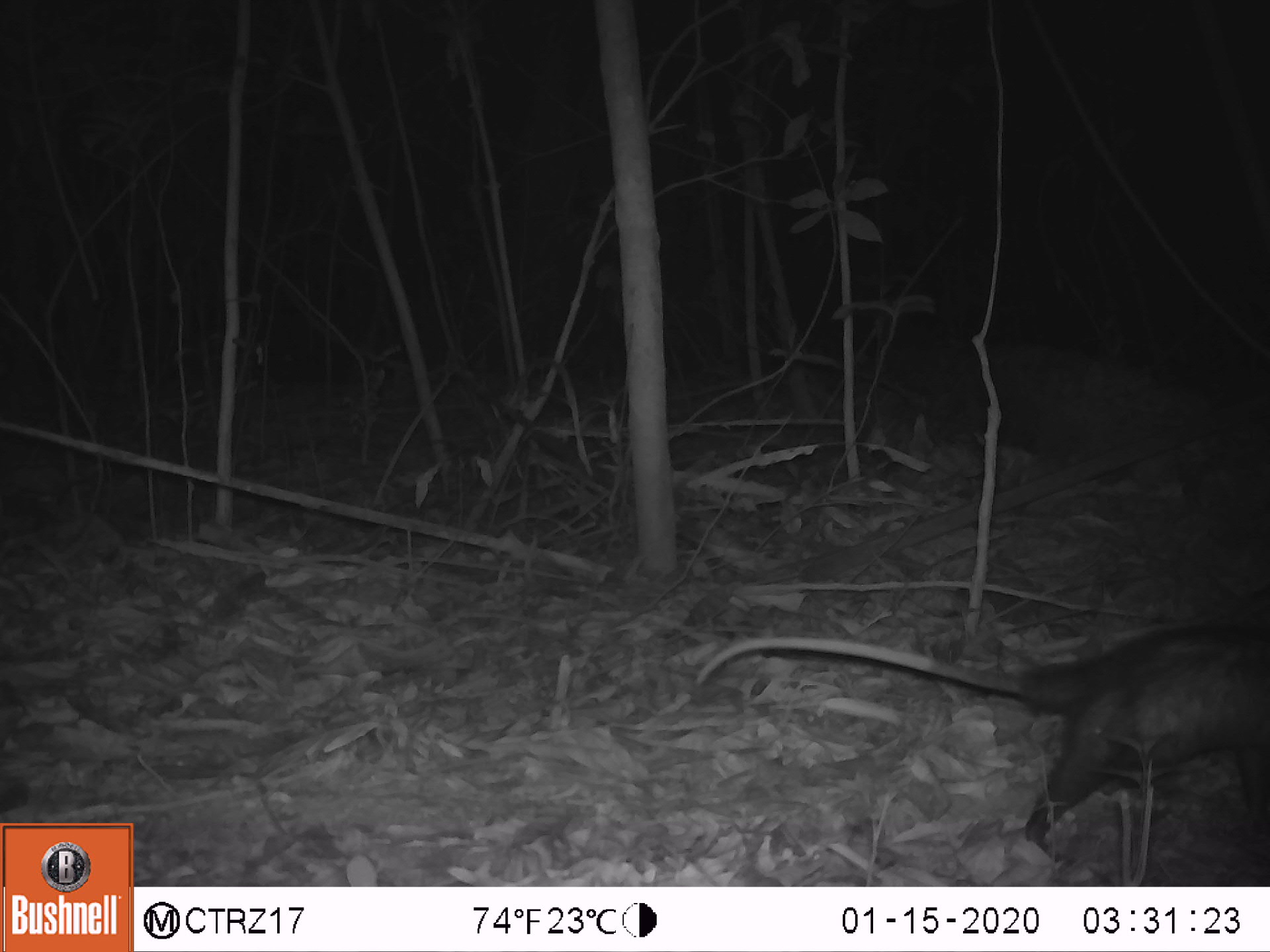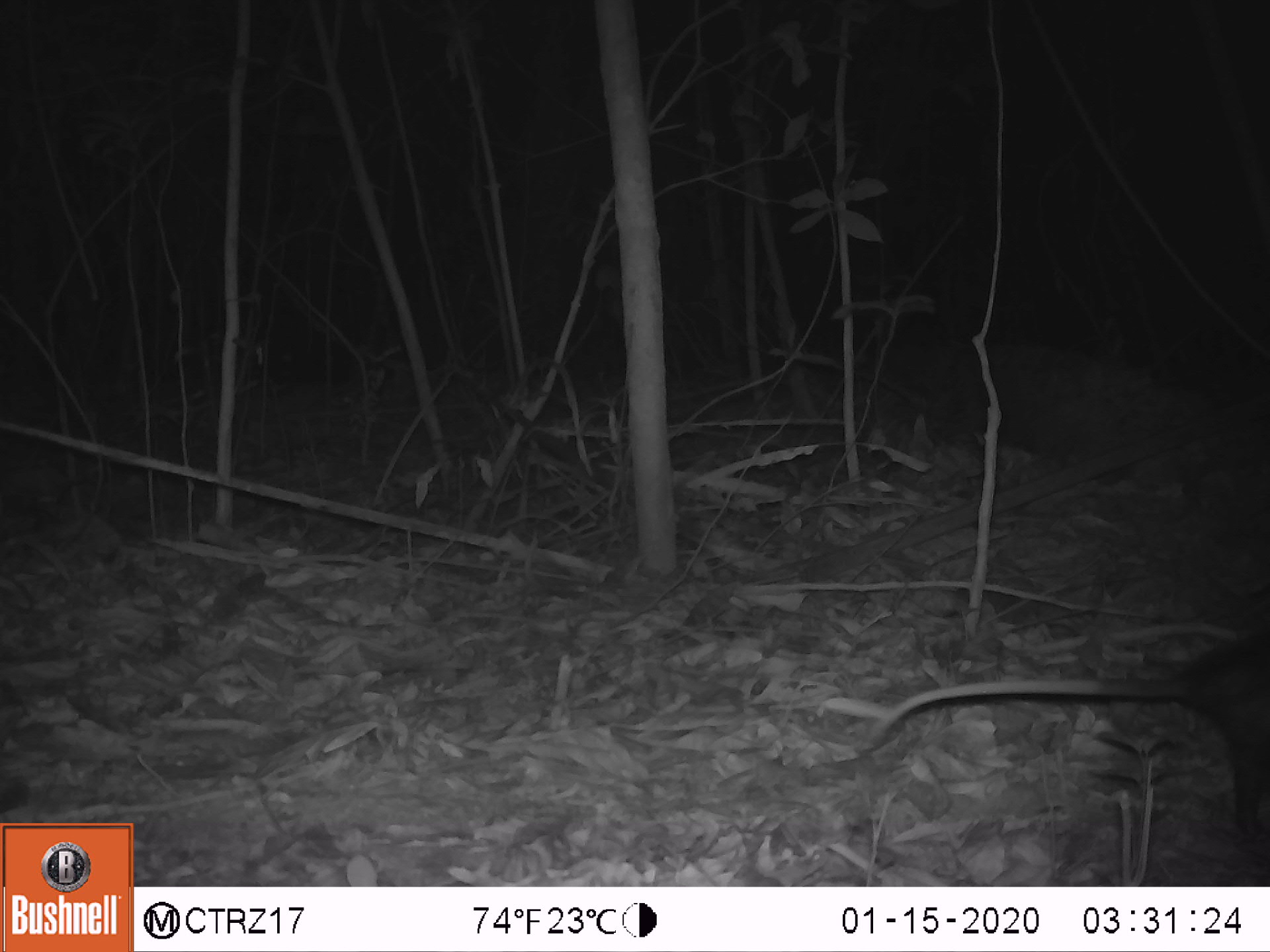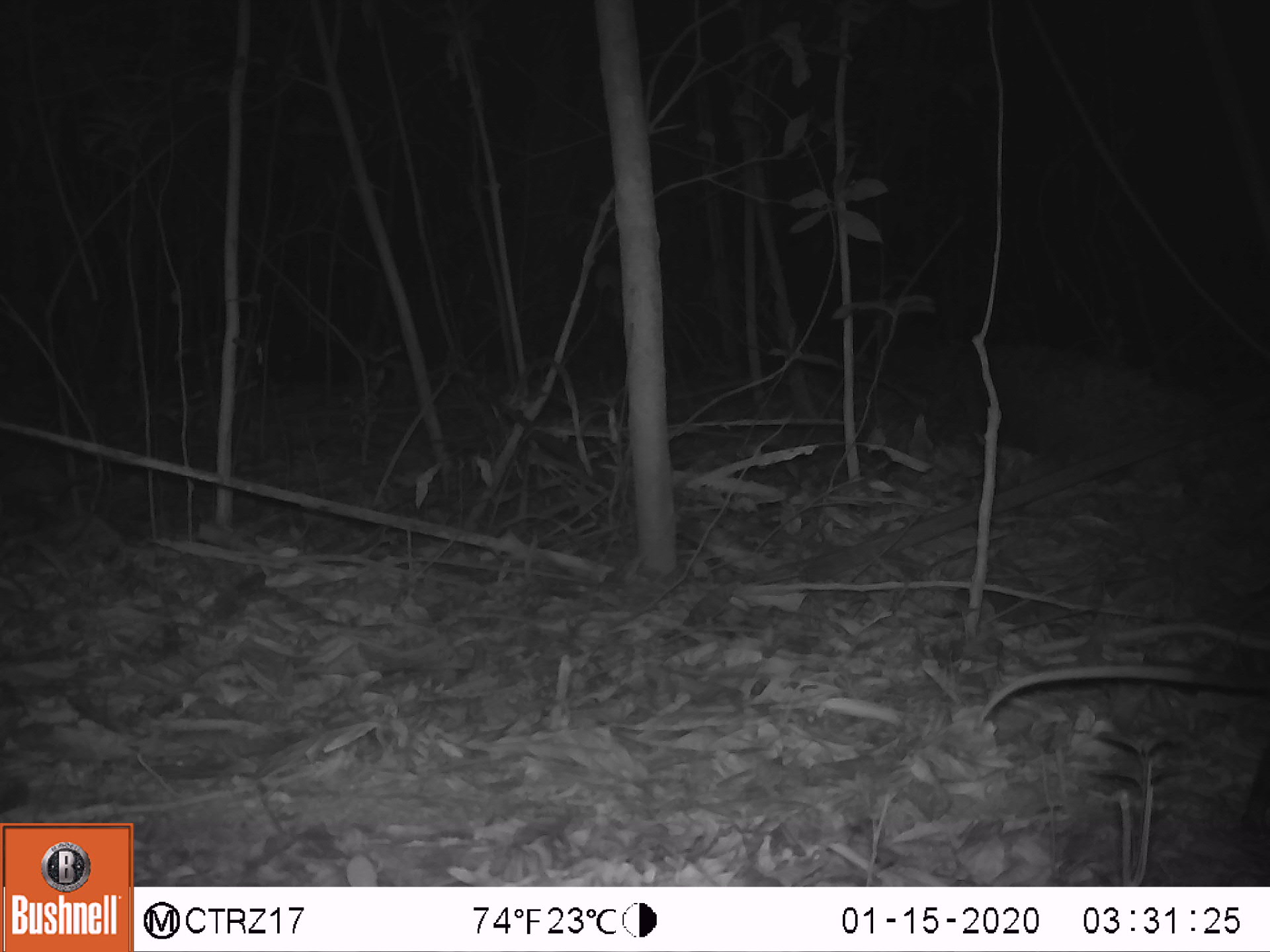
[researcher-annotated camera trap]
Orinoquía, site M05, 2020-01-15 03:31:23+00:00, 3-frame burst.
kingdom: Animalia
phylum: Chordata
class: Mammalia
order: Didelphimorphia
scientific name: Didelphimorphia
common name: possum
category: unknown possum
Unknown possum (possum) (Didelphimorphia).